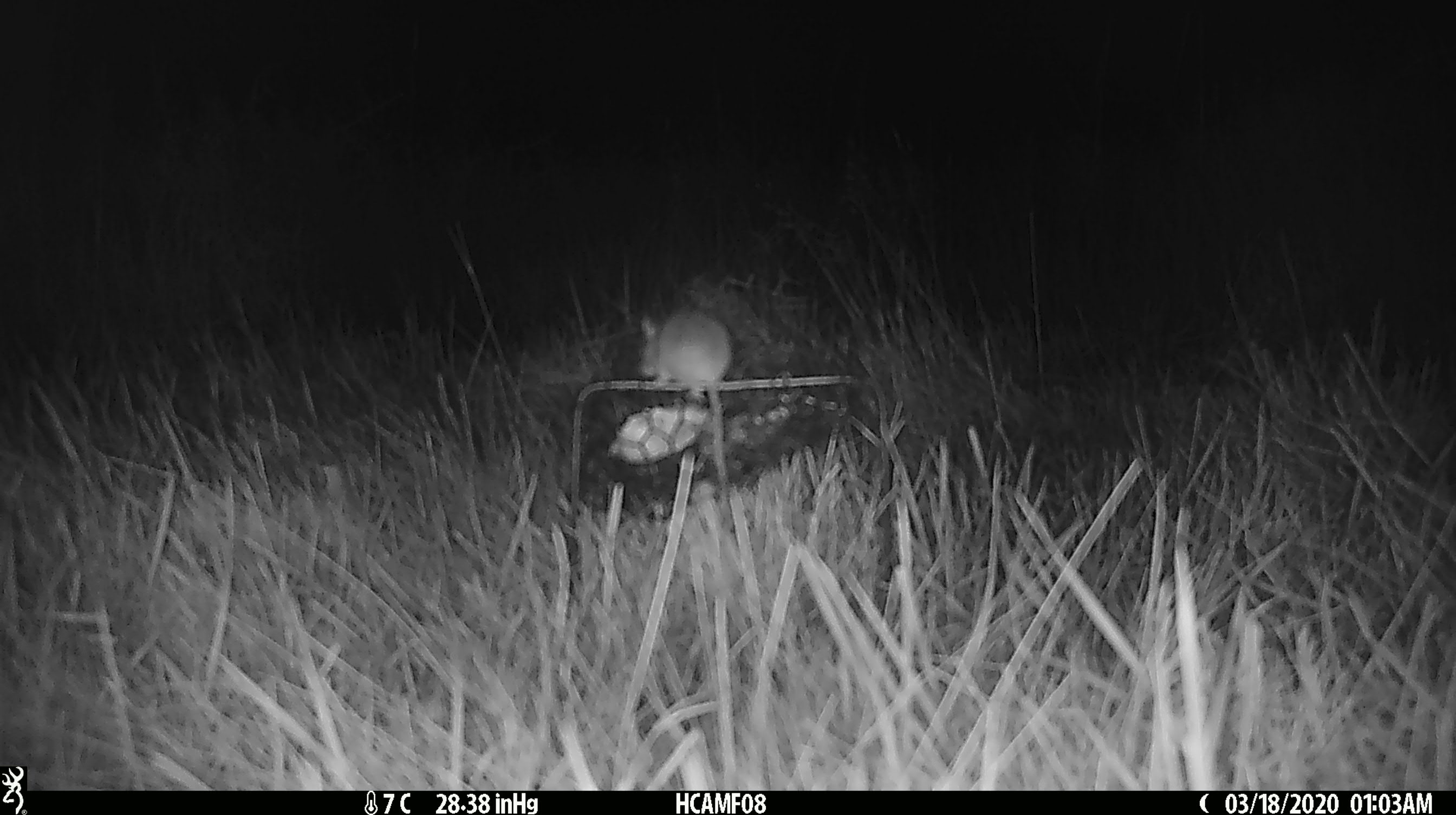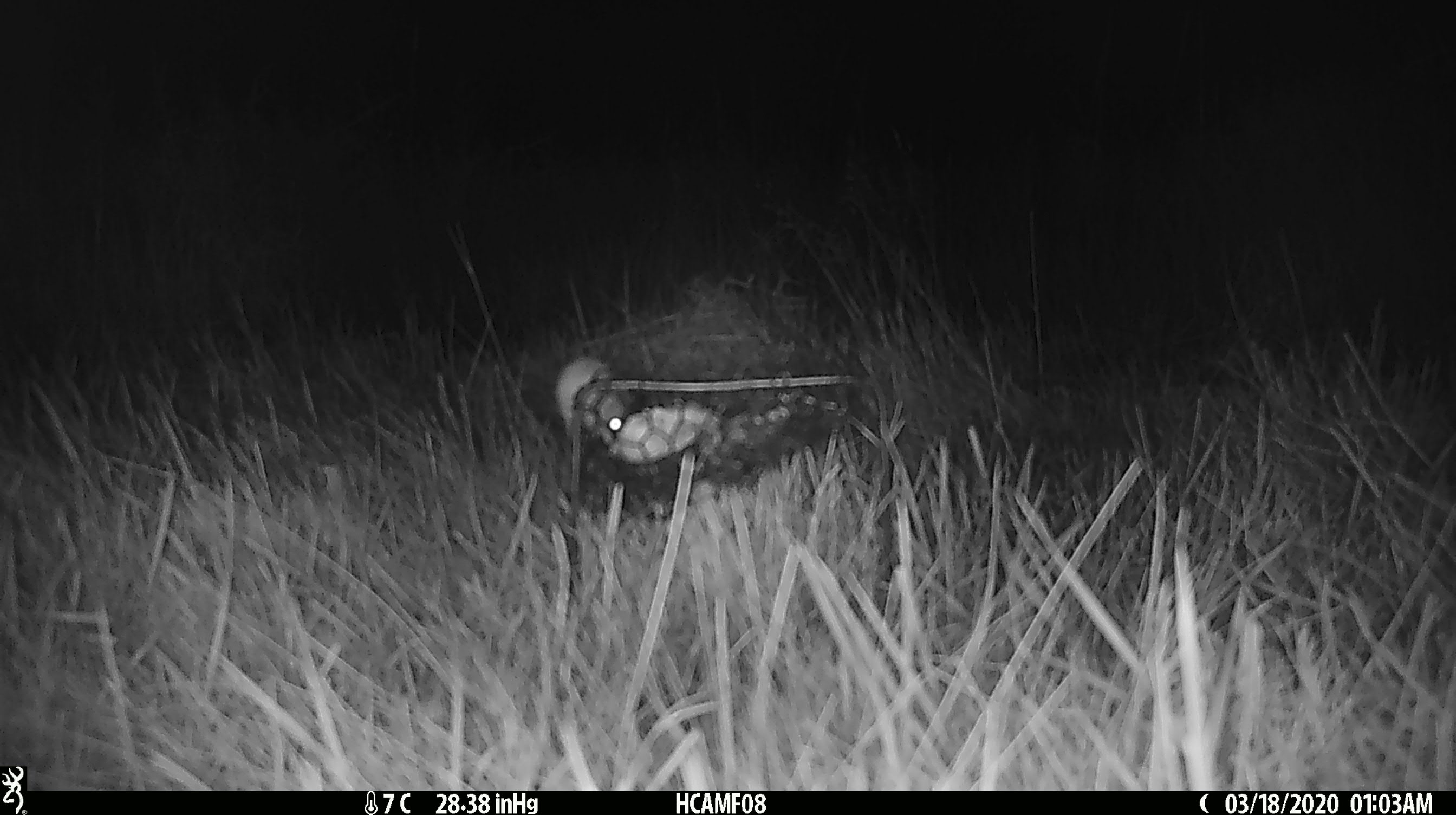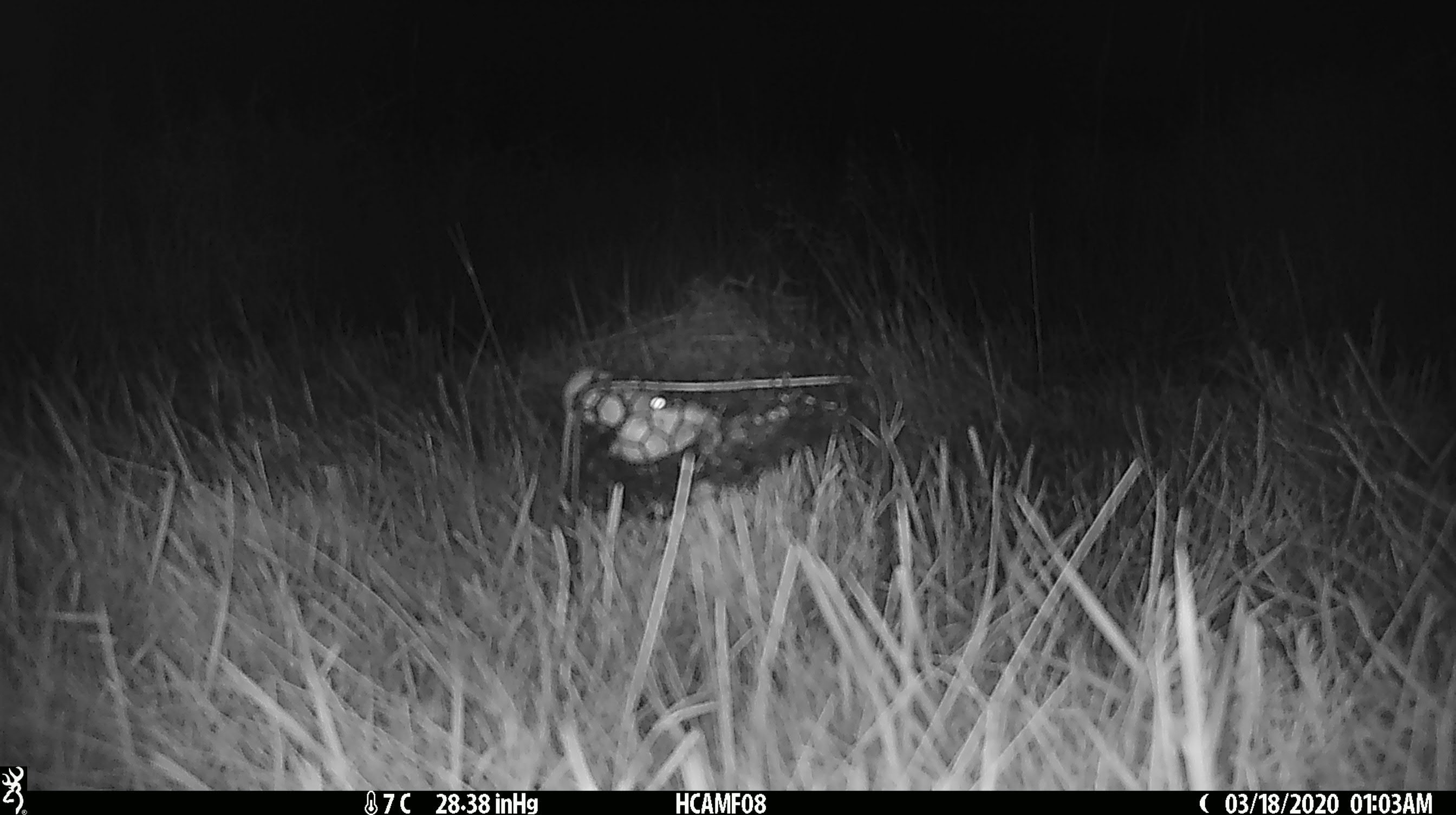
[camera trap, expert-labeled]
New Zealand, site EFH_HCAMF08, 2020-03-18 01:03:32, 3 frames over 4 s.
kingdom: Animalia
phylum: Chordata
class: Mammalia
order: Rodentia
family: Muridae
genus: Mus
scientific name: Mus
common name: mouse